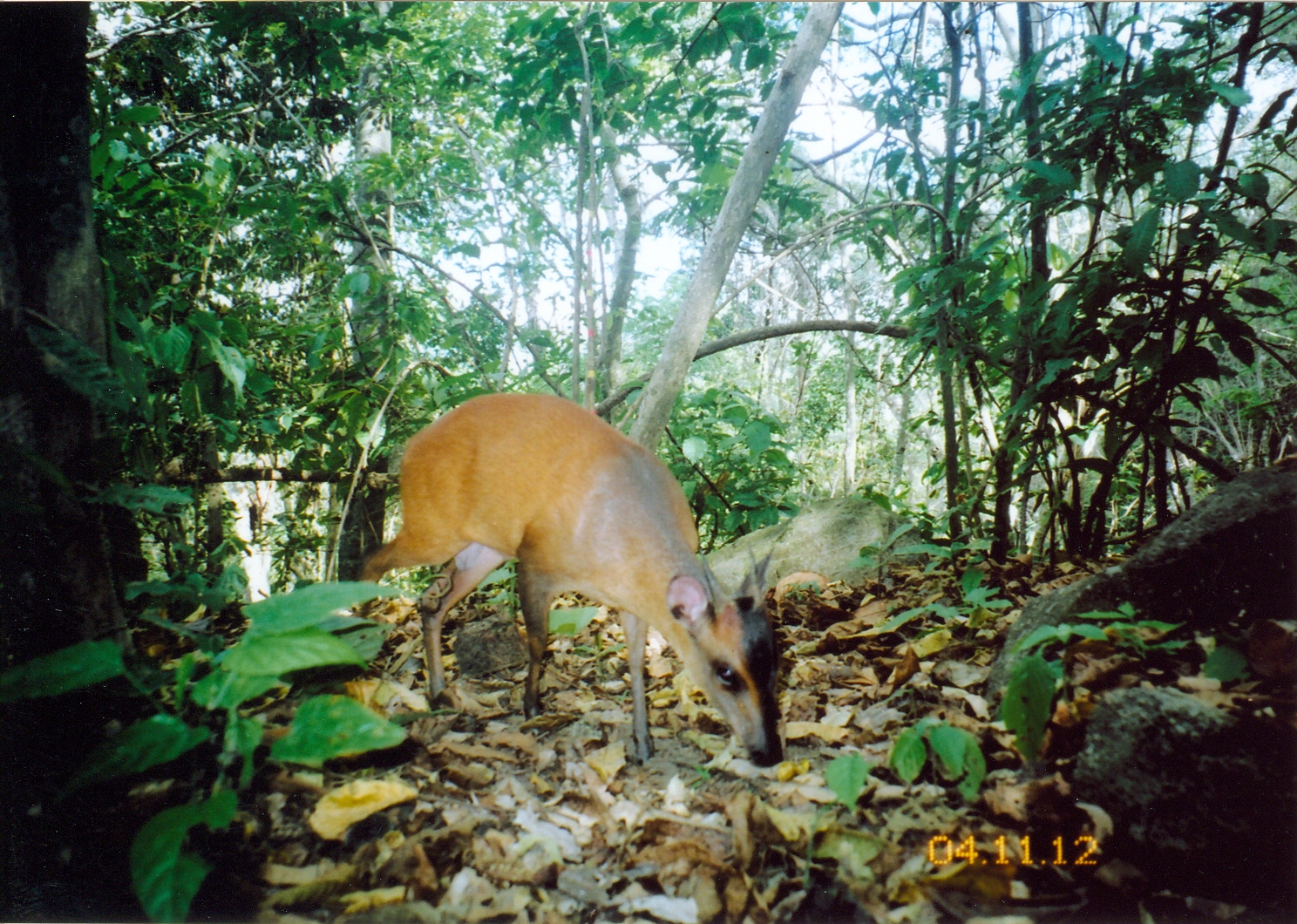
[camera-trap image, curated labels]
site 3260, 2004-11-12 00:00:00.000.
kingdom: Animalia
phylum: Chordata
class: Mammalia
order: Artiodactyla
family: Bovidae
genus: Cephalophus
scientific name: Cephalophus harveyi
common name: harvey's duiker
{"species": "Cephalophus harveyi (harvey's duiker)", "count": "1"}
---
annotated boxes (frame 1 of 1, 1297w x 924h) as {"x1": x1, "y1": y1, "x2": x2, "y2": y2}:
cephalophus harveyi: {"x1": 349, "y1": 391, "x2": 784, "y2": 769}